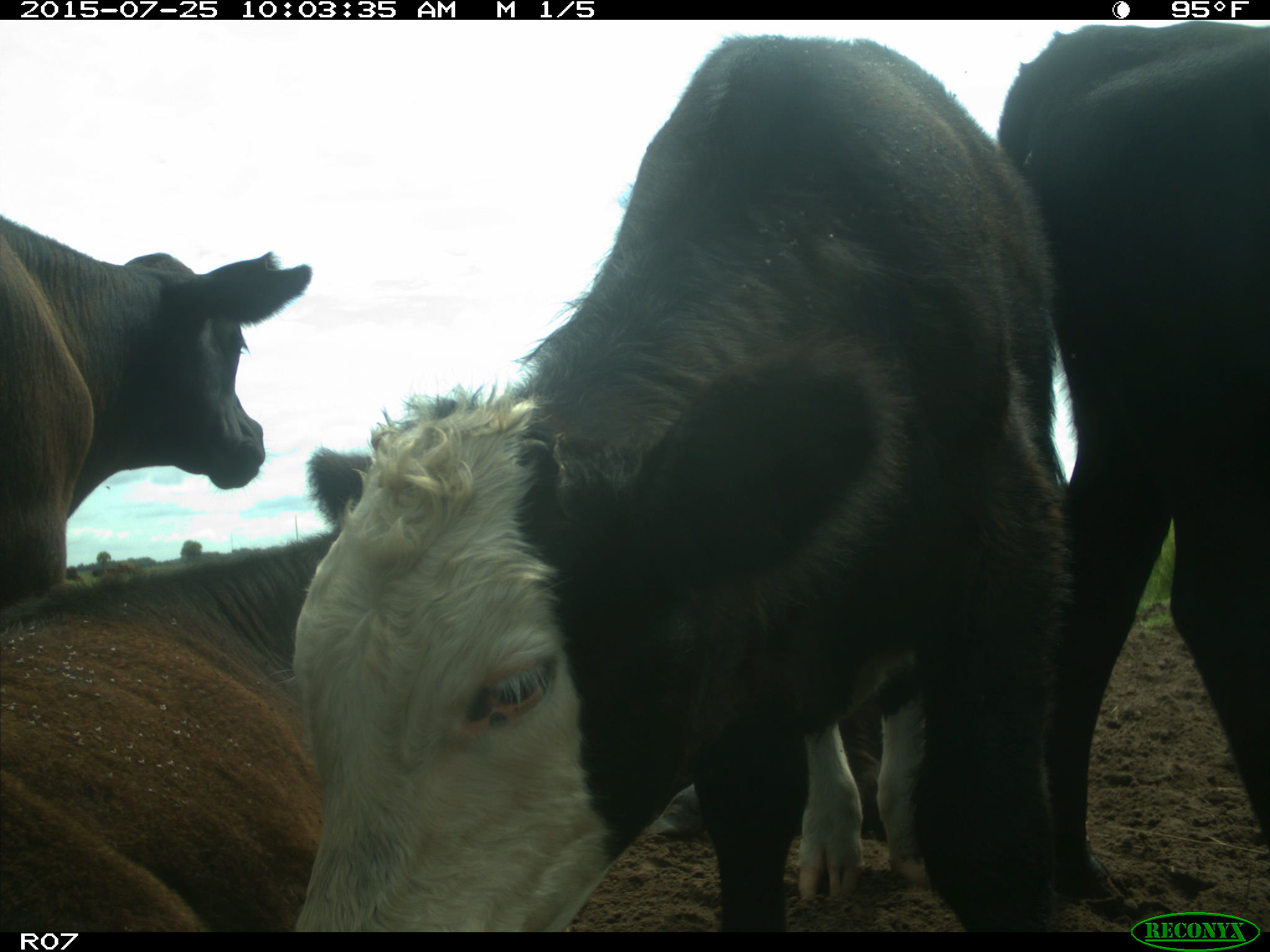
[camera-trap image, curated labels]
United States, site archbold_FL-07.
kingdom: Animalia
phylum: Chordata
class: Mammalia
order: Artiodactyla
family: Bovidae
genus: Bos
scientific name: Bos taurus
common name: domestic cow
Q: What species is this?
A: Bos taurus (domestic cow).